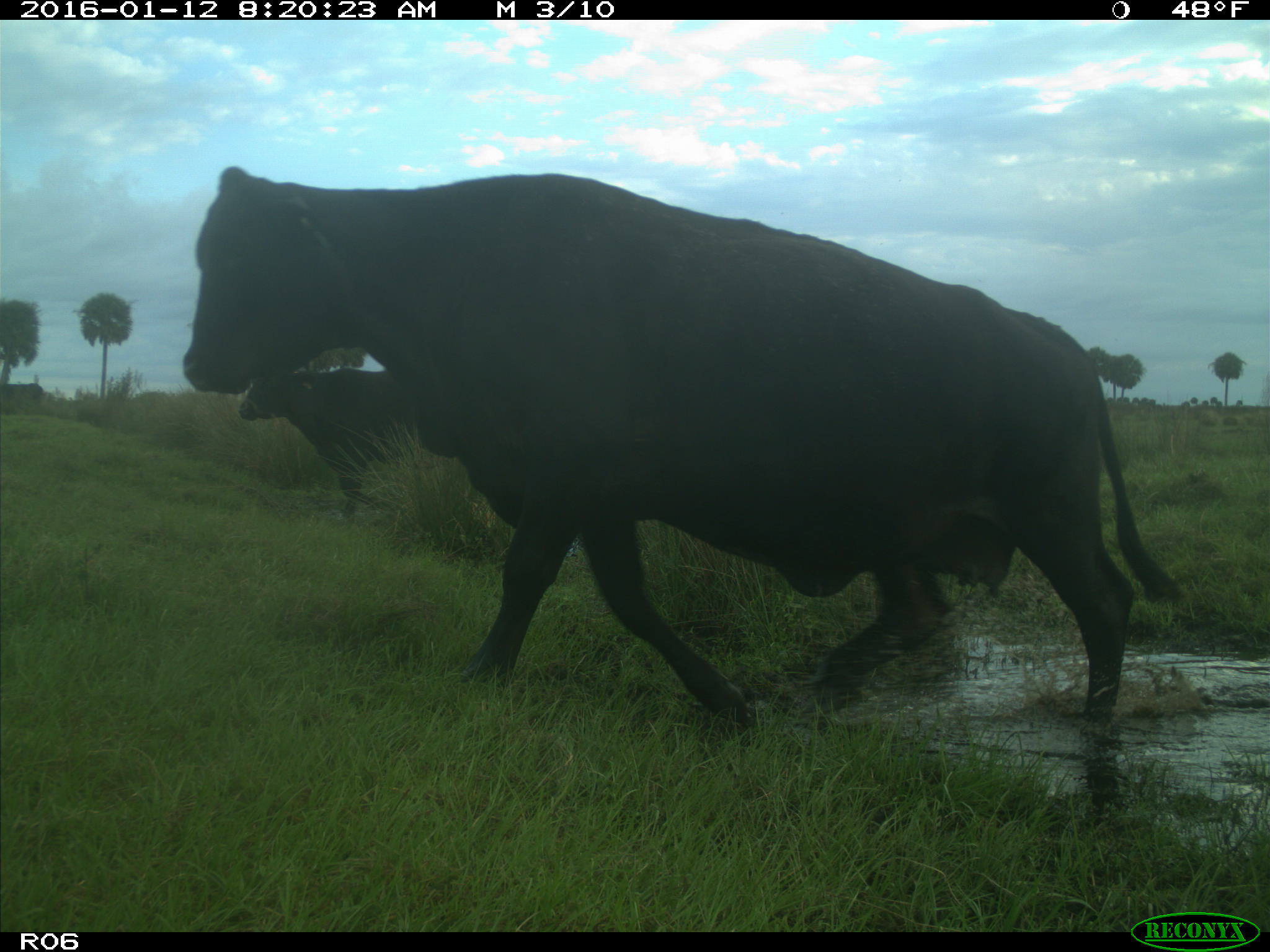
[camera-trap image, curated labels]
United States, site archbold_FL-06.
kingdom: Animalia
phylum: Chordata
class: Mammalia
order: Artiodactyla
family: Bovidae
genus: Bos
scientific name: Bos taurus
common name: domestic cow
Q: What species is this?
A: Bos taurus (domestic cow).